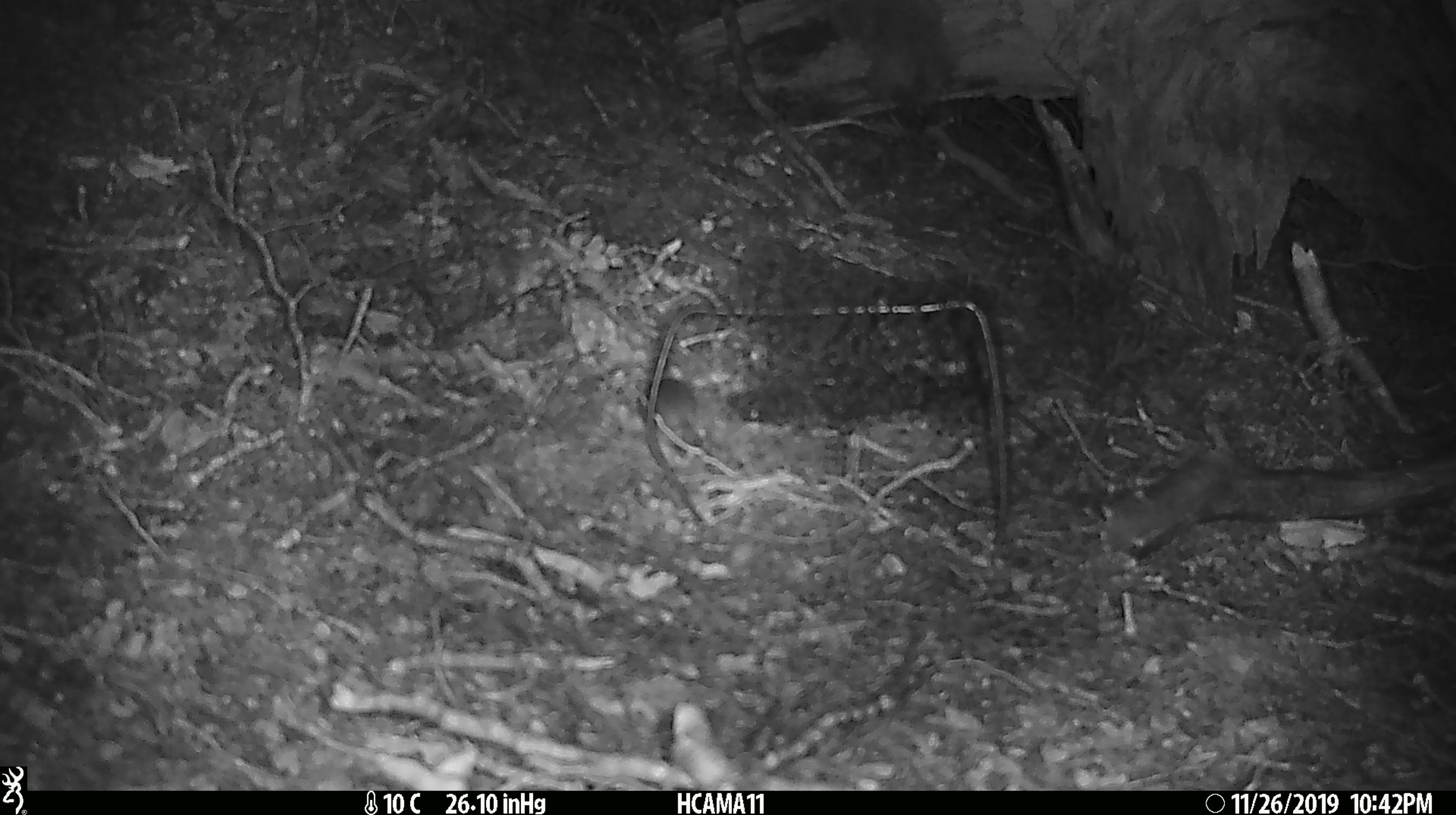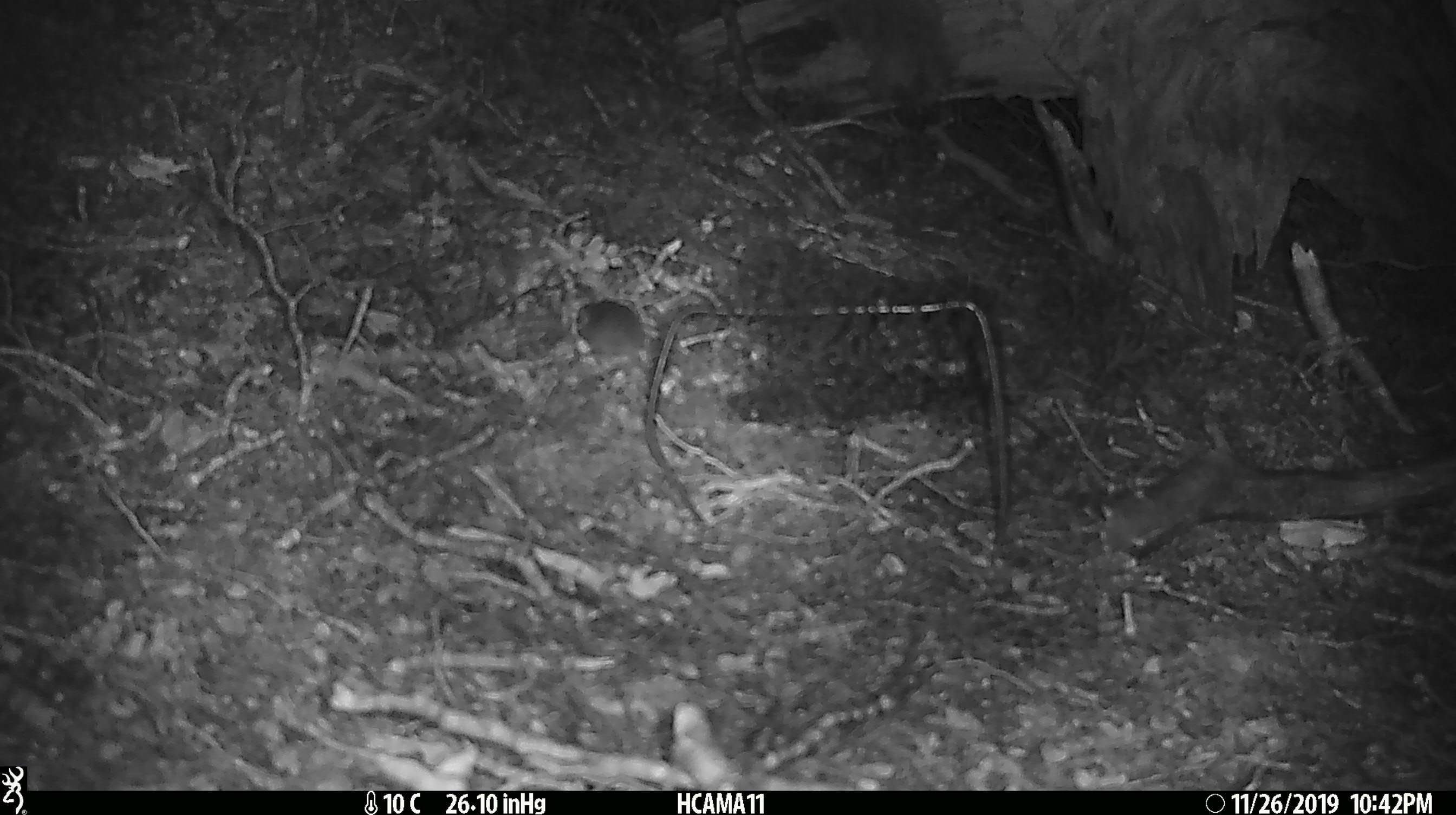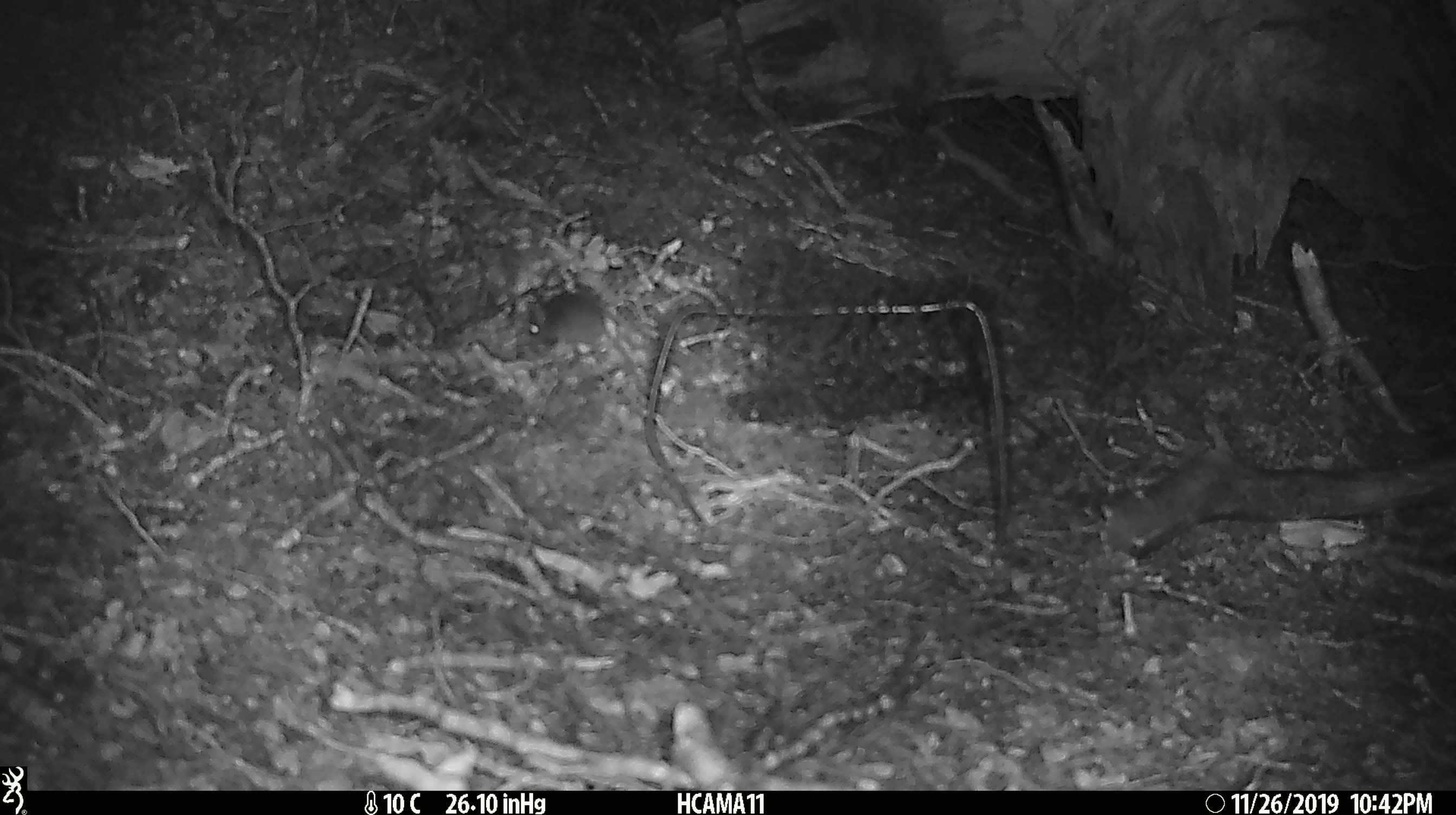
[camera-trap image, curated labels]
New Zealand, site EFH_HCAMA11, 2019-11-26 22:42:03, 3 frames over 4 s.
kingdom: Animalia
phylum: Chordata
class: Mammalia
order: Rodentia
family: Muridae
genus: Mus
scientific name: Mus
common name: mouse